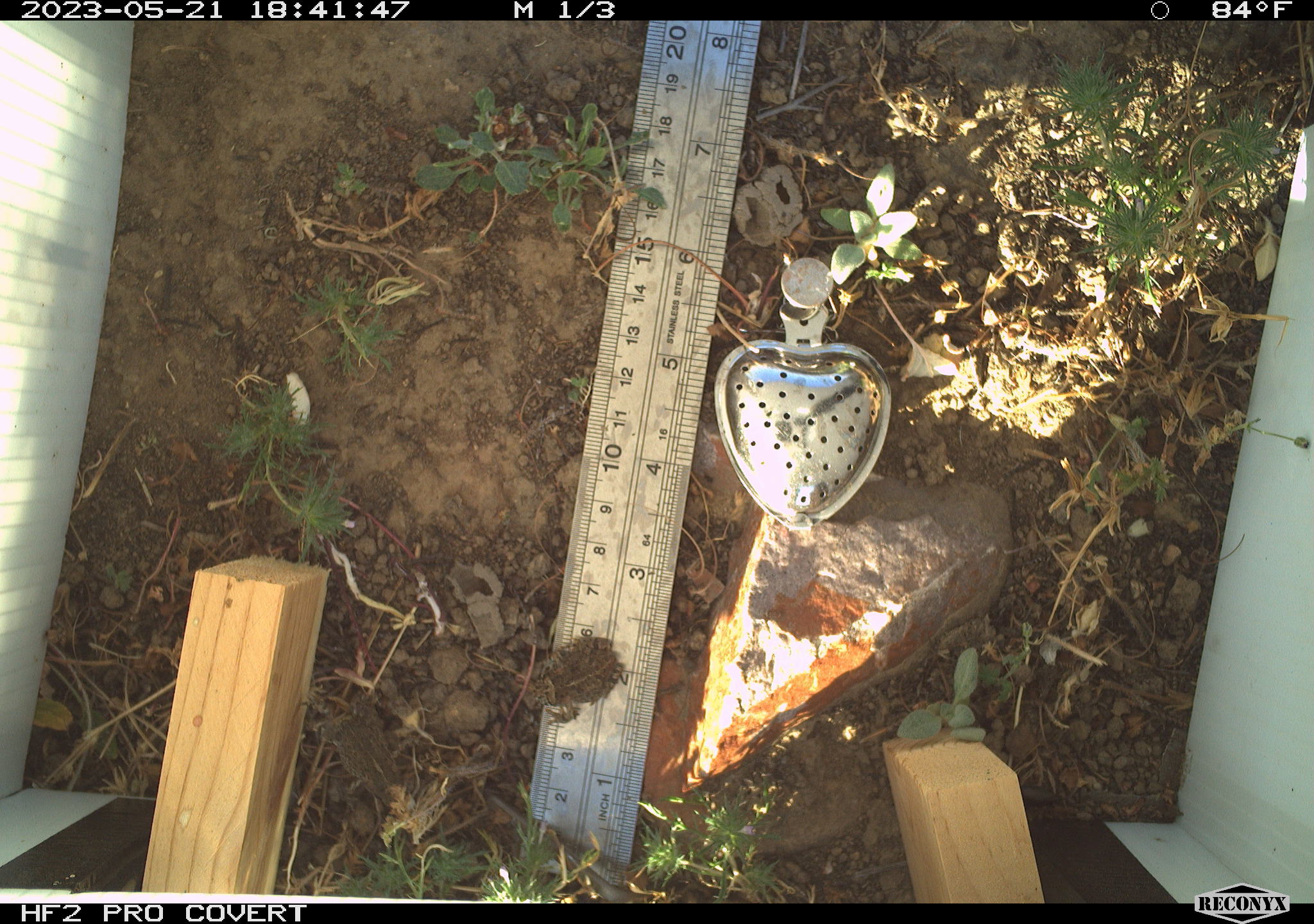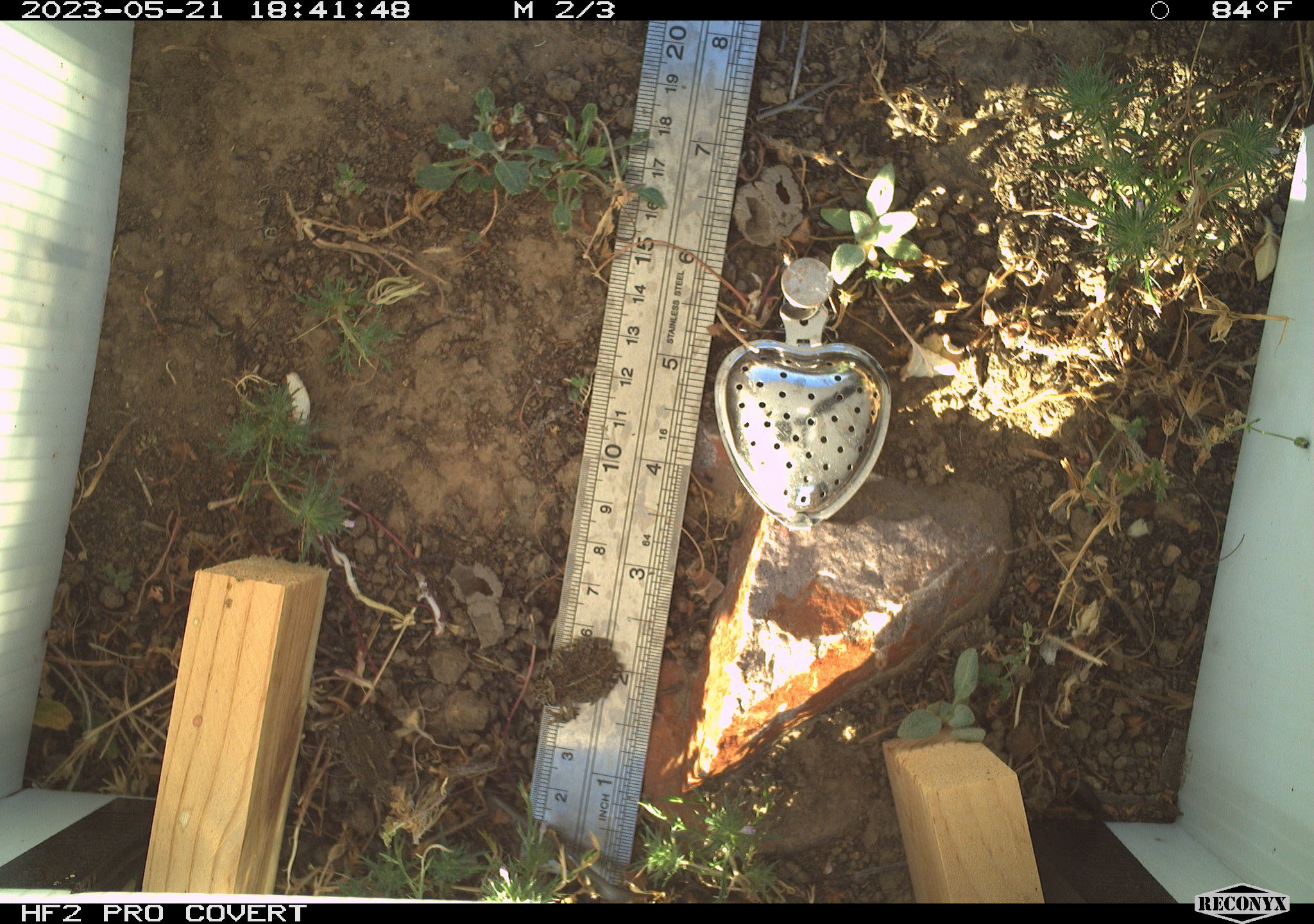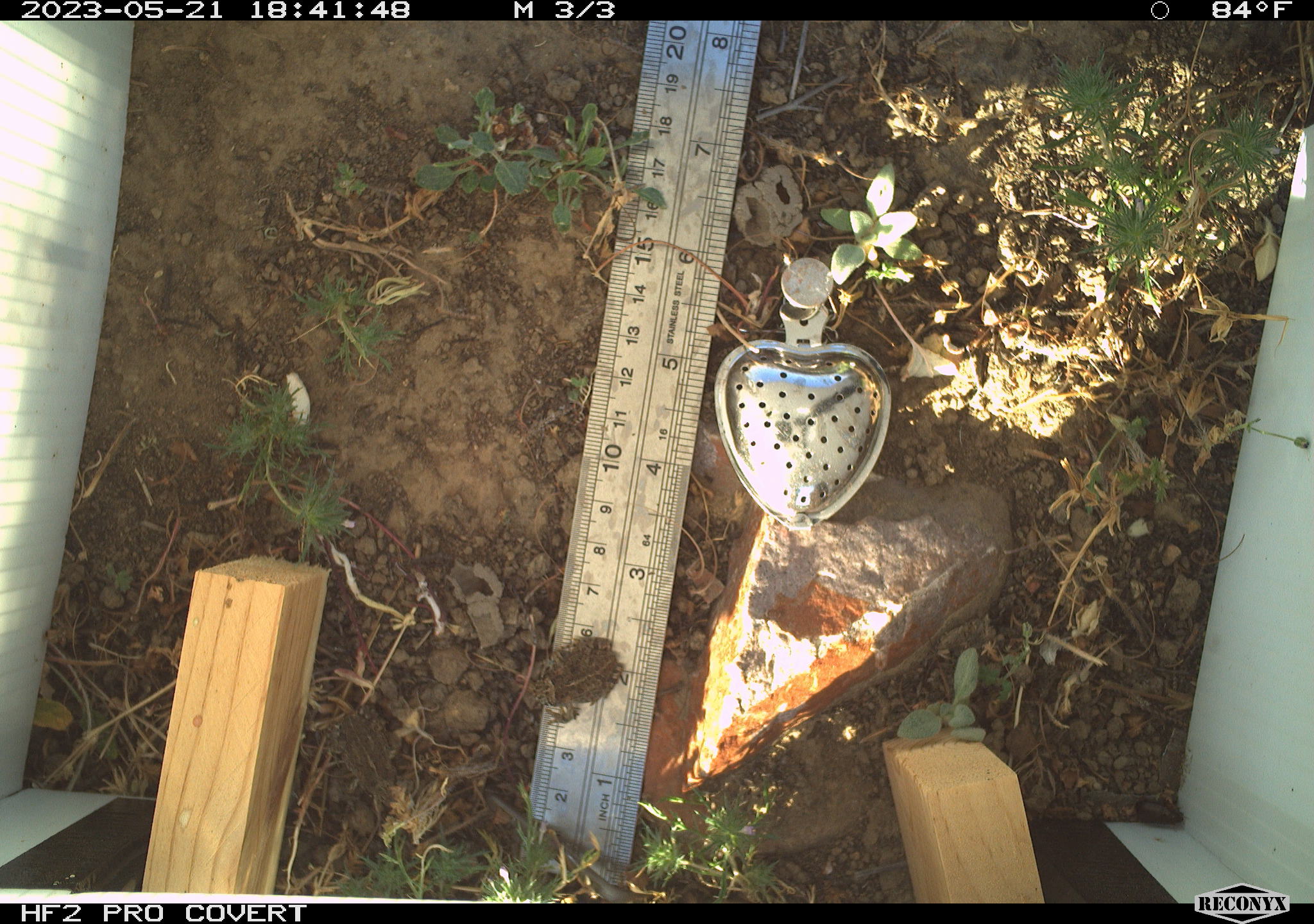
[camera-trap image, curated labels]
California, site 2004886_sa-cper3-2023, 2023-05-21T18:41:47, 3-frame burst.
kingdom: Animalia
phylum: Chordata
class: Amphibia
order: Anura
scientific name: Anura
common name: frogs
Frogs (Anura).